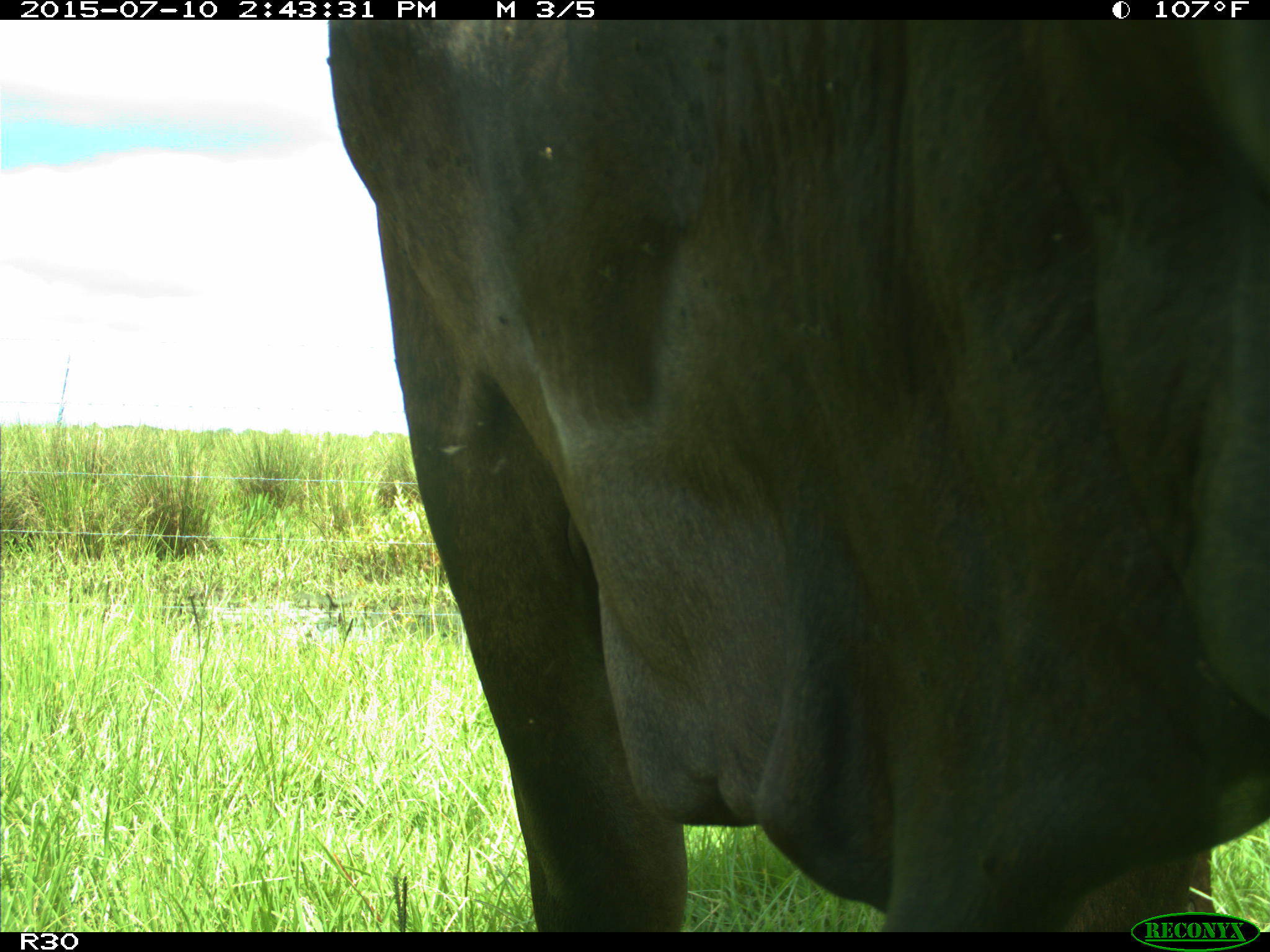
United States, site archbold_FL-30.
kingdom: Animalia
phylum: Chordata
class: Mammalia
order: Artiodactyla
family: Bovidae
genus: Bos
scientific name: Bos taurus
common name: domestic cow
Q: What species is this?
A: Bos taurus (domestic cow).